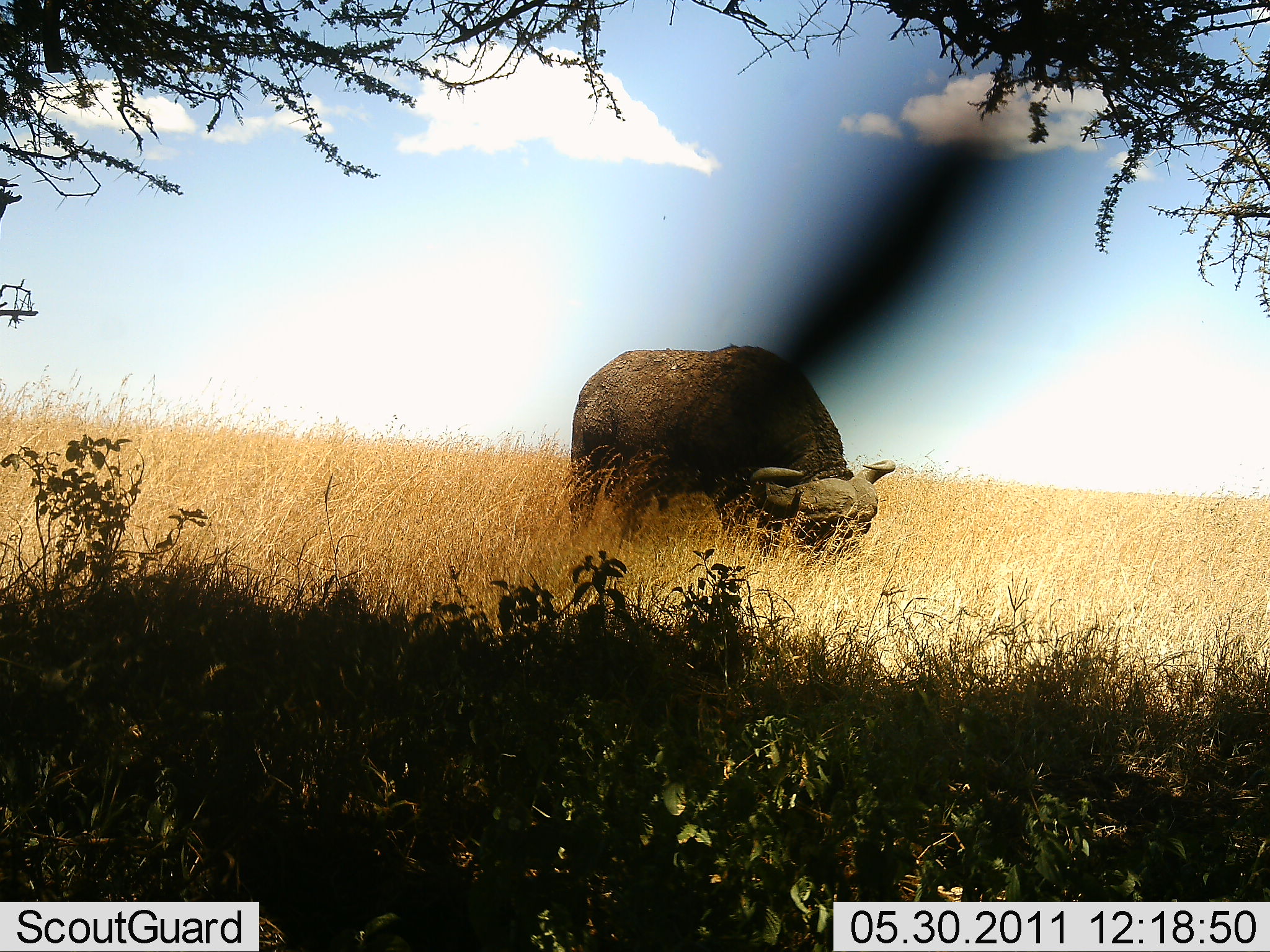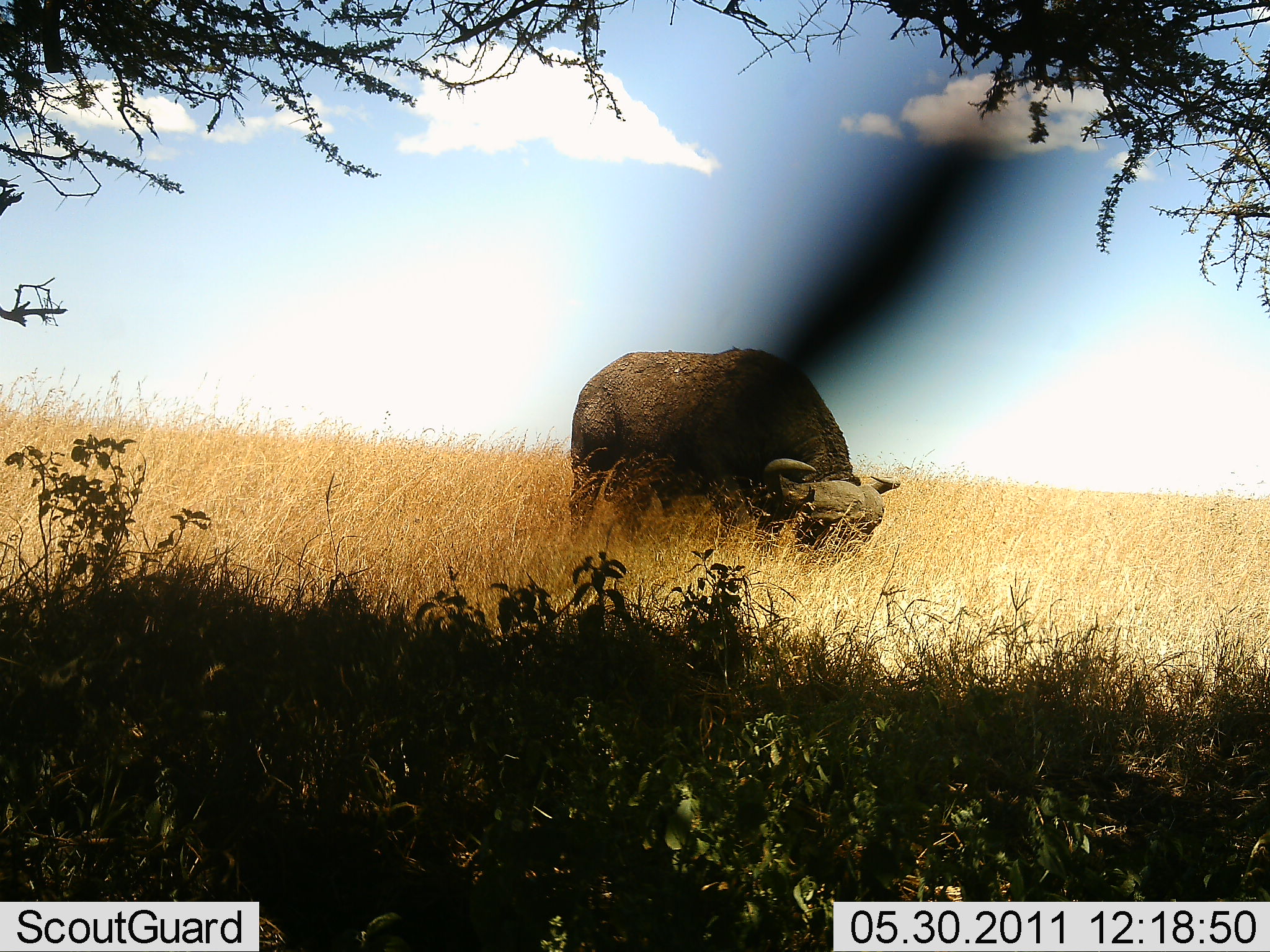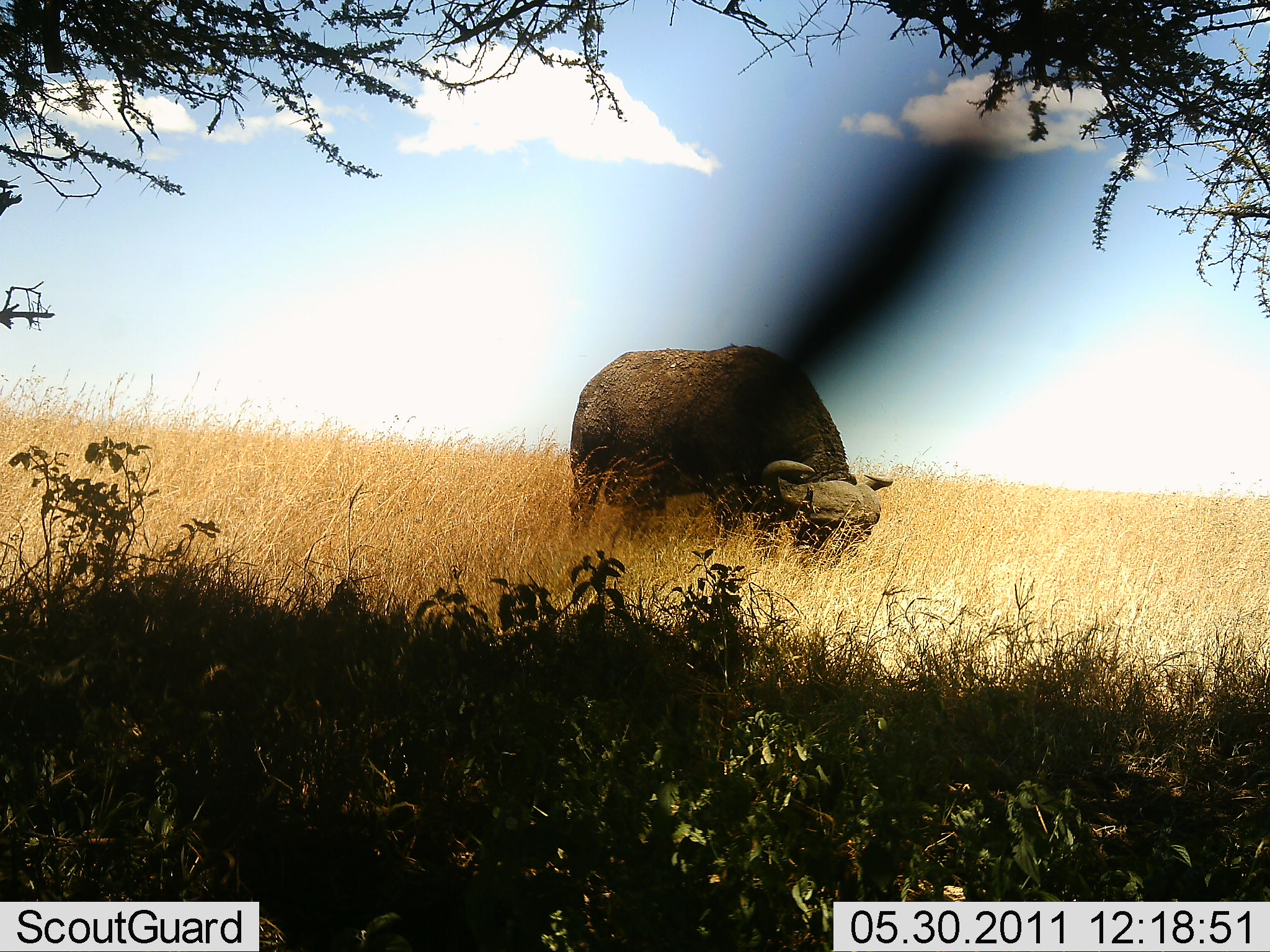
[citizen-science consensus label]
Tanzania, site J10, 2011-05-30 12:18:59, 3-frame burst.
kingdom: Animalia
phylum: Chordata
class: Mammalia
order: Artiodactyla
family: Bovidae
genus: Syncerus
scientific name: Syncerus caffer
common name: cape buffalo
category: buffalo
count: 1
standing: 20%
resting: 0%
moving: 0%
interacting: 0%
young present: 0%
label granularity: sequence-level